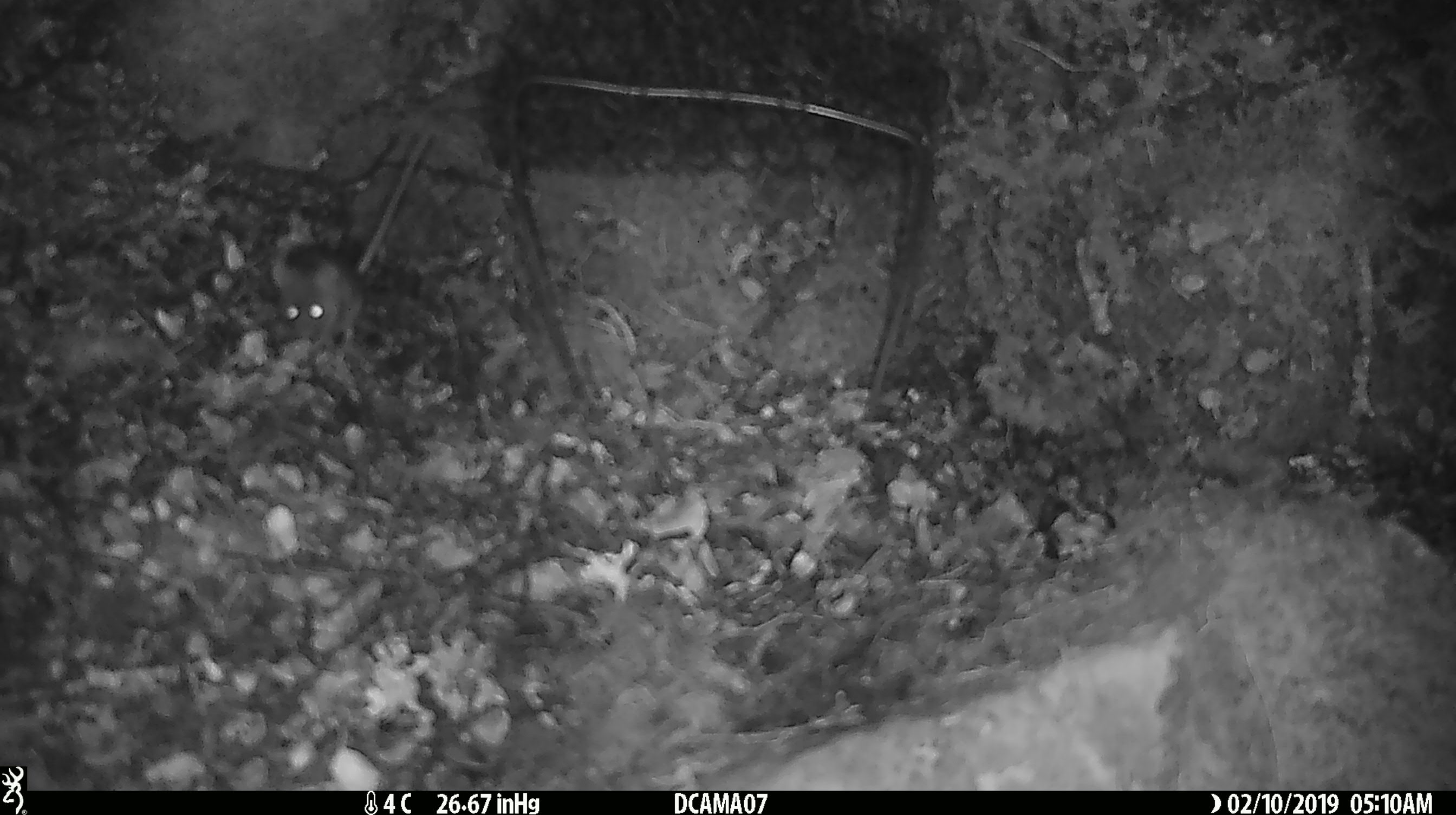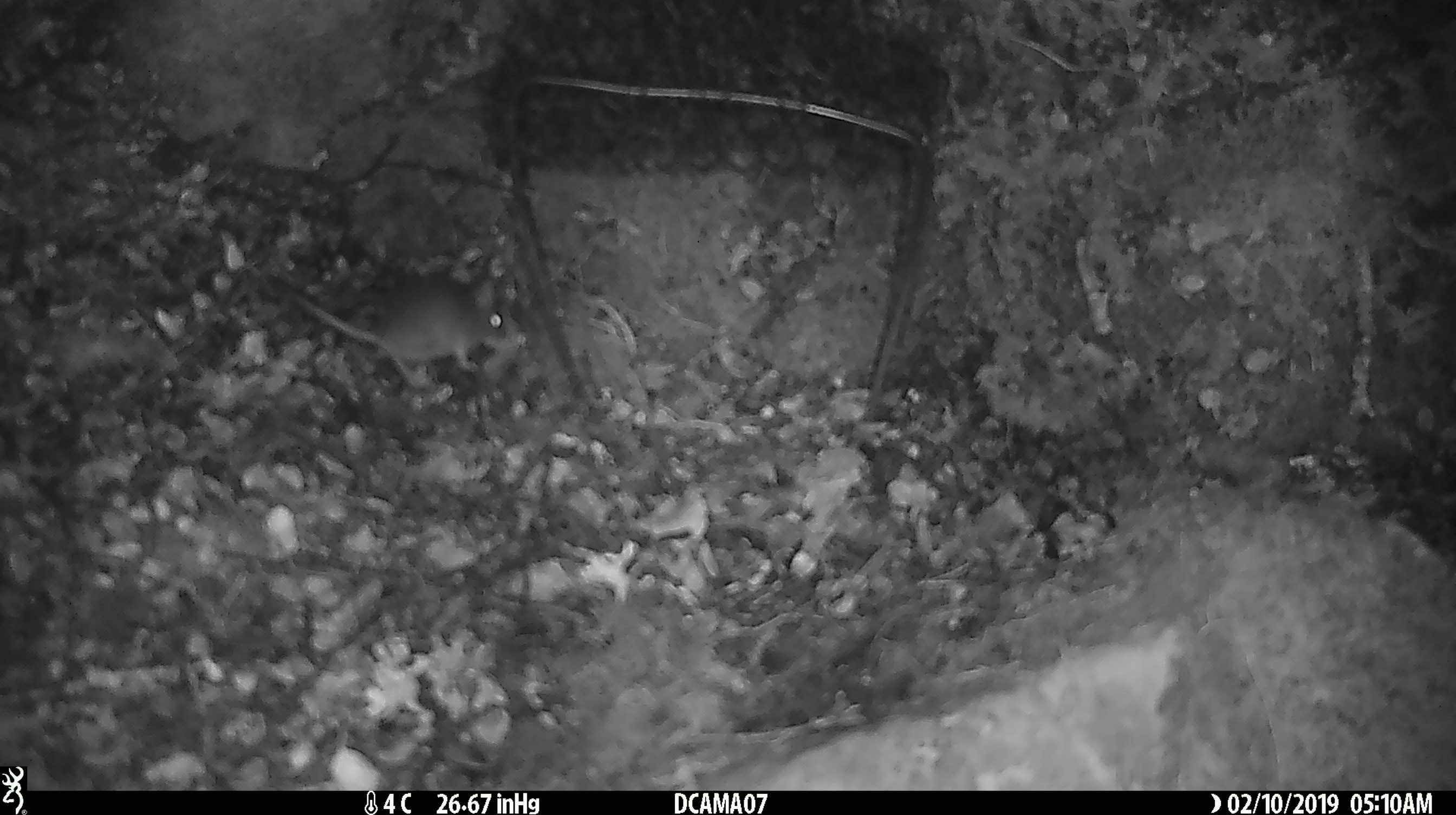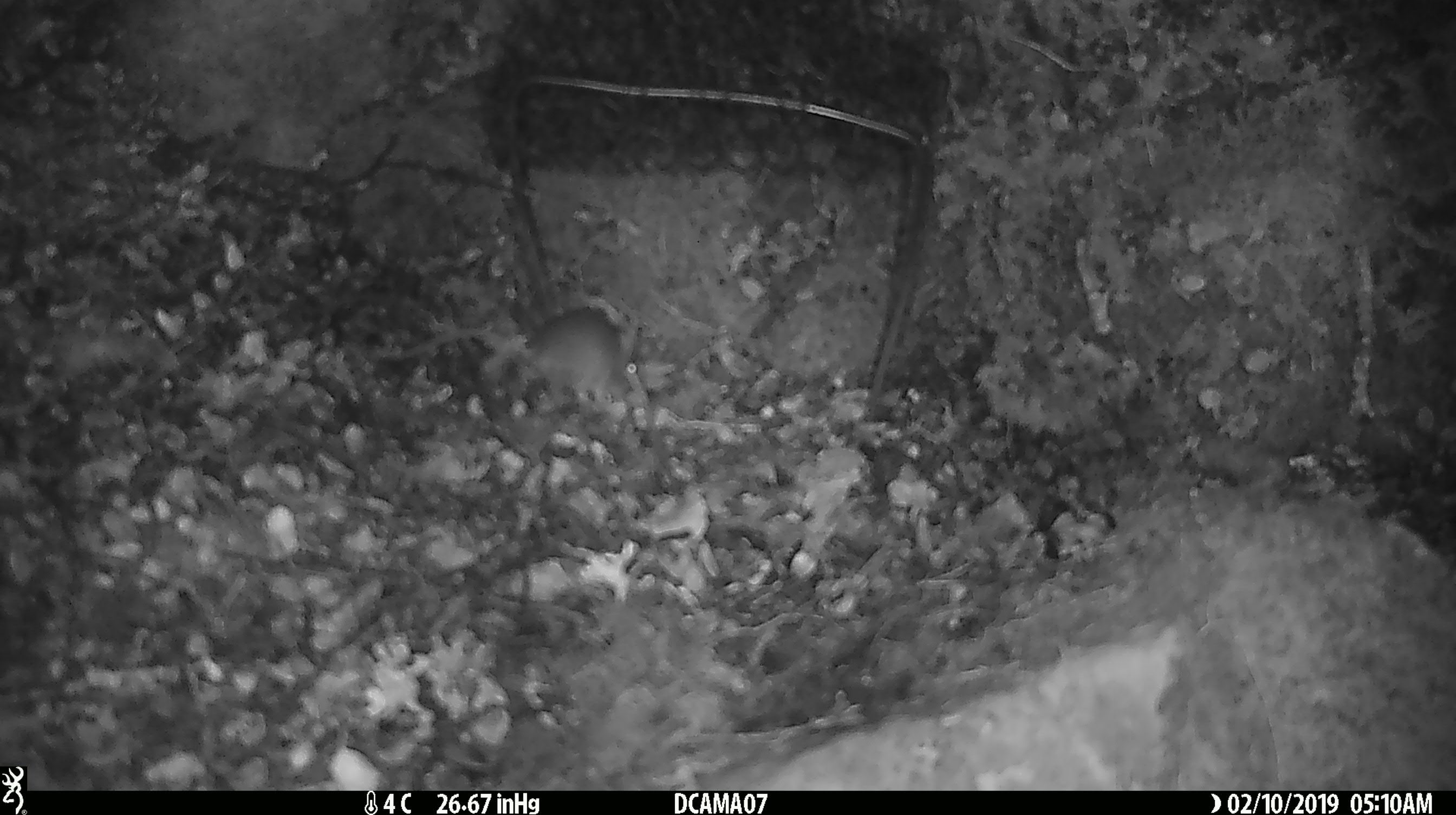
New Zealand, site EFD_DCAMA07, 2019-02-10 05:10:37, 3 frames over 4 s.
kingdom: Animalia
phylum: Chordata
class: Mammalia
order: Rodentia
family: Muridae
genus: Mus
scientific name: Mus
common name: mouse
Mouse (Mus).